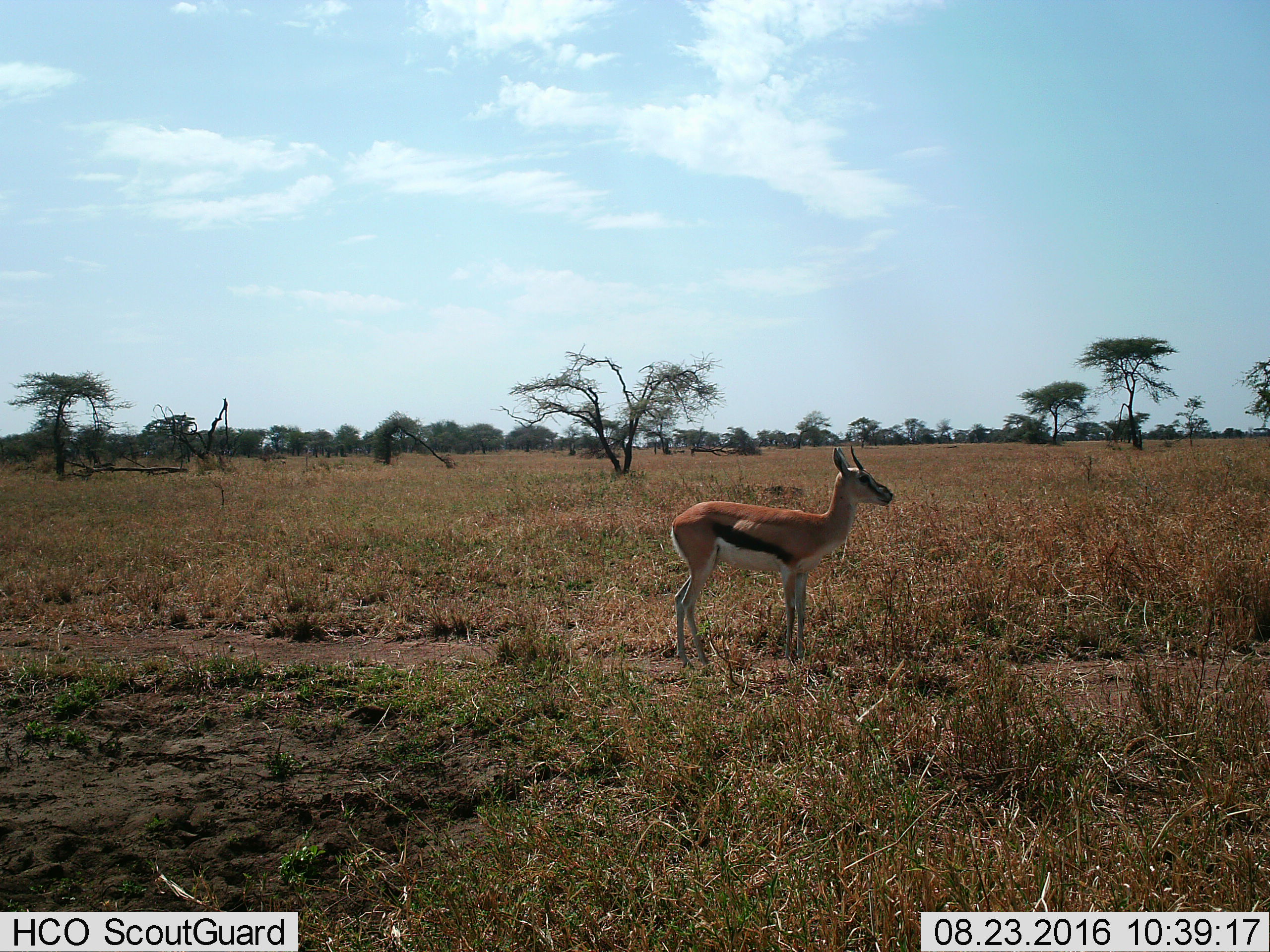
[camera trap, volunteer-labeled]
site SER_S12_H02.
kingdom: Animalia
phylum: Chordata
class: Mammalia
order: Artiodactyla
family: Bovidae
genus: Eudorcas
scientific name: Eudorcas thomsonii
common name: thomson's gazelle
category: gazellethomsons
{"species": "gazellethomsons (thomson's gazelle) (Eudorcas thomsonii)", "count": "1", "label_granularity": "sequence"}